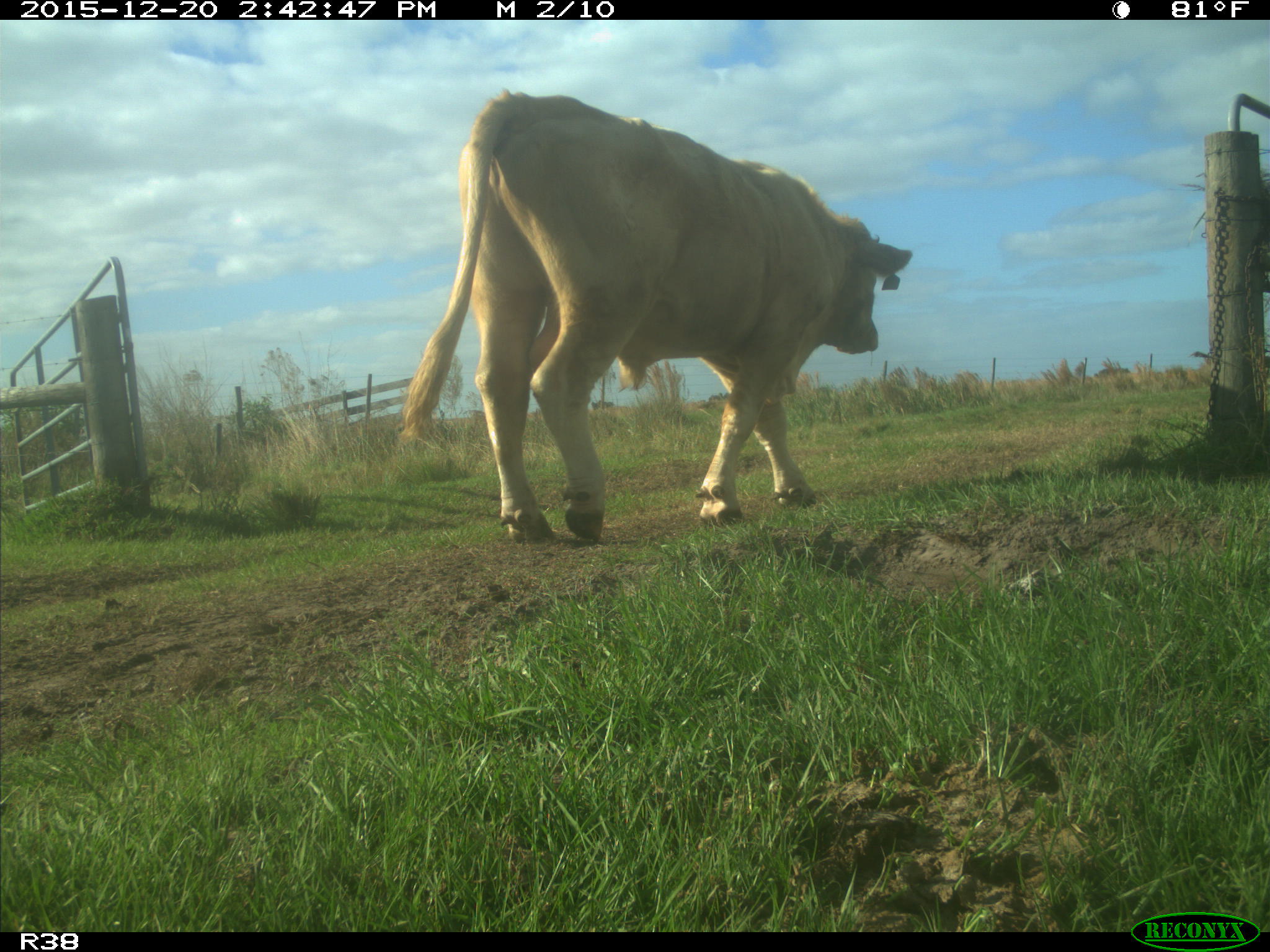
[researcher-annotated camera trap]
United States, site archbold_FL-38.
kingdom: Animalia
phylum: Chordata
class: Mammalia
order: Artiodactyla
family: Bovidae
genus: Bos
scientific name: Bos taurus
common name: domestic cow